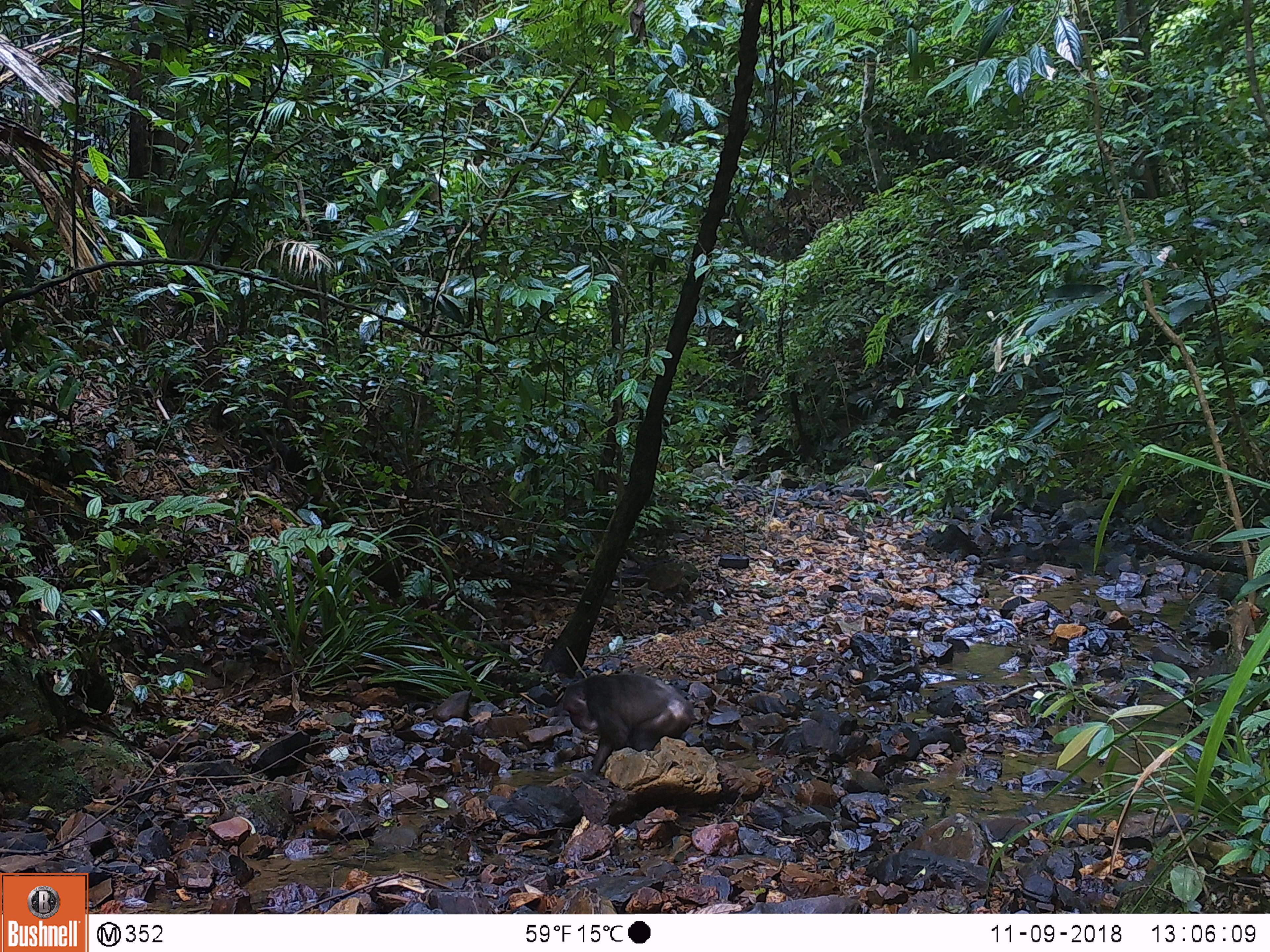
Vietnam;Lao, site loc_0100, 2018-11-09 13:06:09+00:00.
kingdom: Animalia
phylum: Chordata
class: Mammalia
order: Primates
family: Cercopithecidae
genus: Macaca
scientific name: Macaca arctoides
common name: stump-tailed macaque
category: stump tailed macaque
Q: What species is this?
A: Stump tailed macaque (stump-tailed macaque) (Macaca arctoides).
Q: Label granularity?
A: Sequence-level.